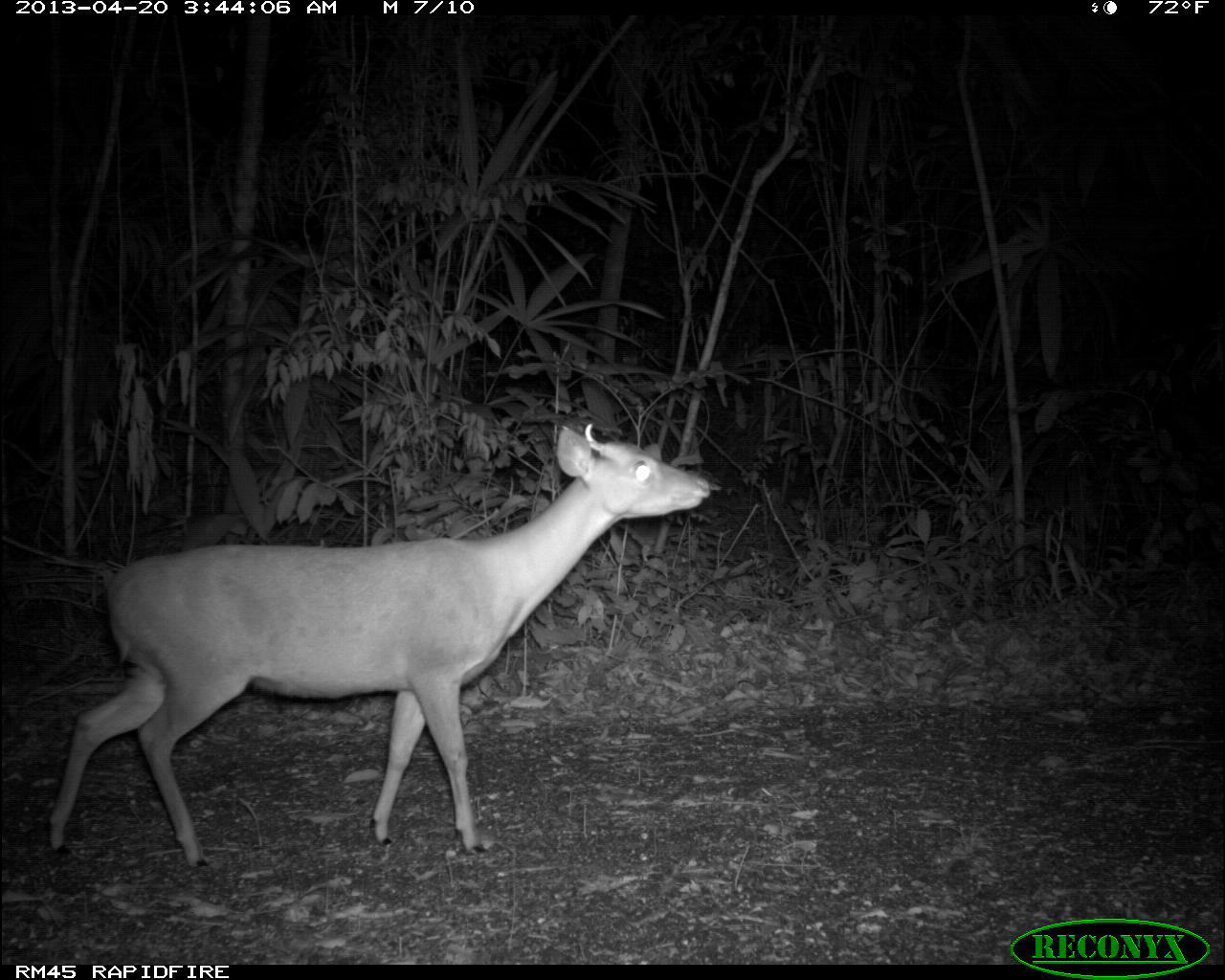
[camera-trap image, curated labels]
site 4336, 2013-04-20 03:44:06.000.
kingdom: Animalia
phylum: Chordata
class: Mammalia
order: Artiodactyla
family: Cervidae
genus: Mazama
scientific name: Mazama temama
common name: central american red brocket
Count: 1.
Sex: male.